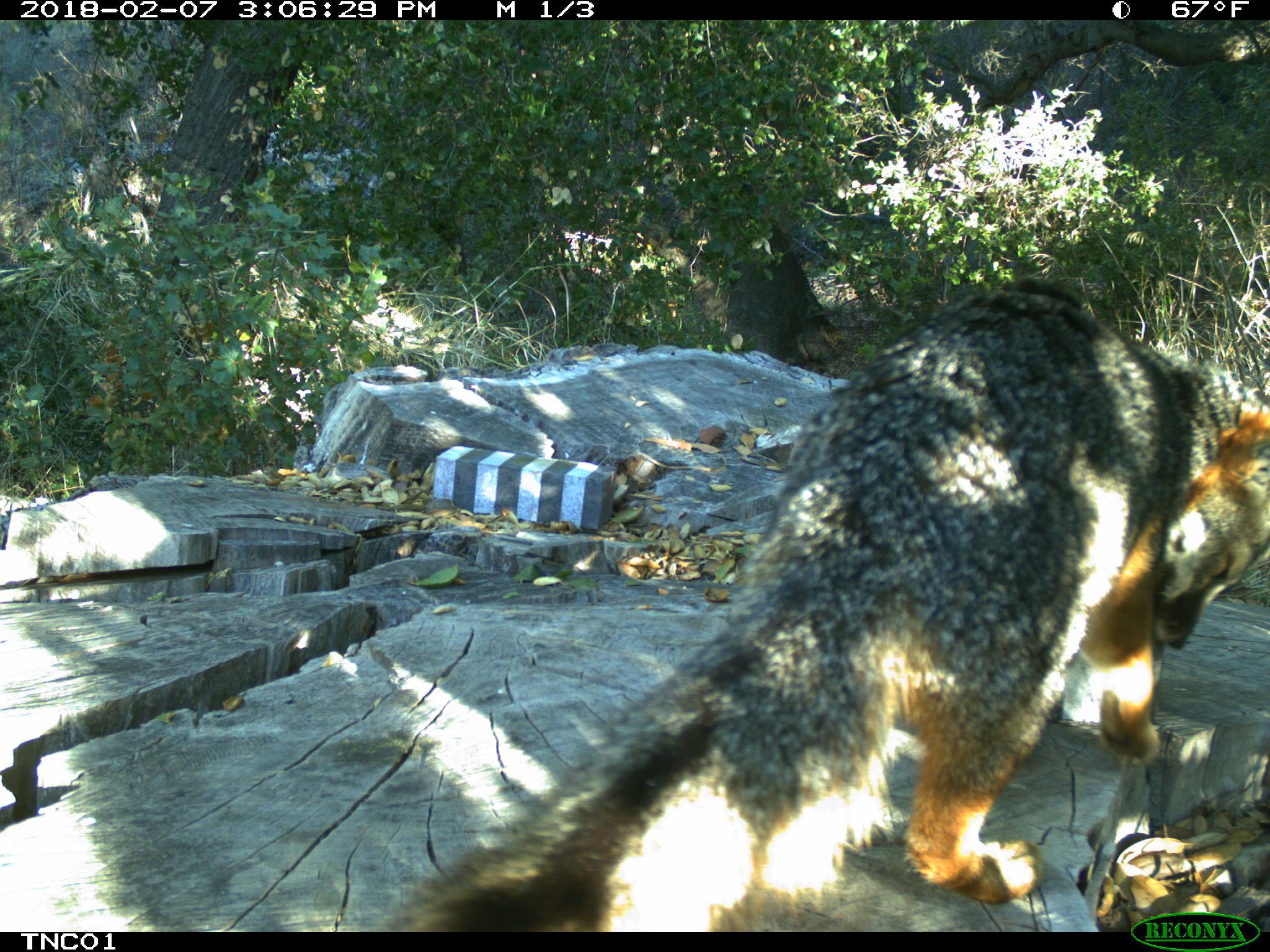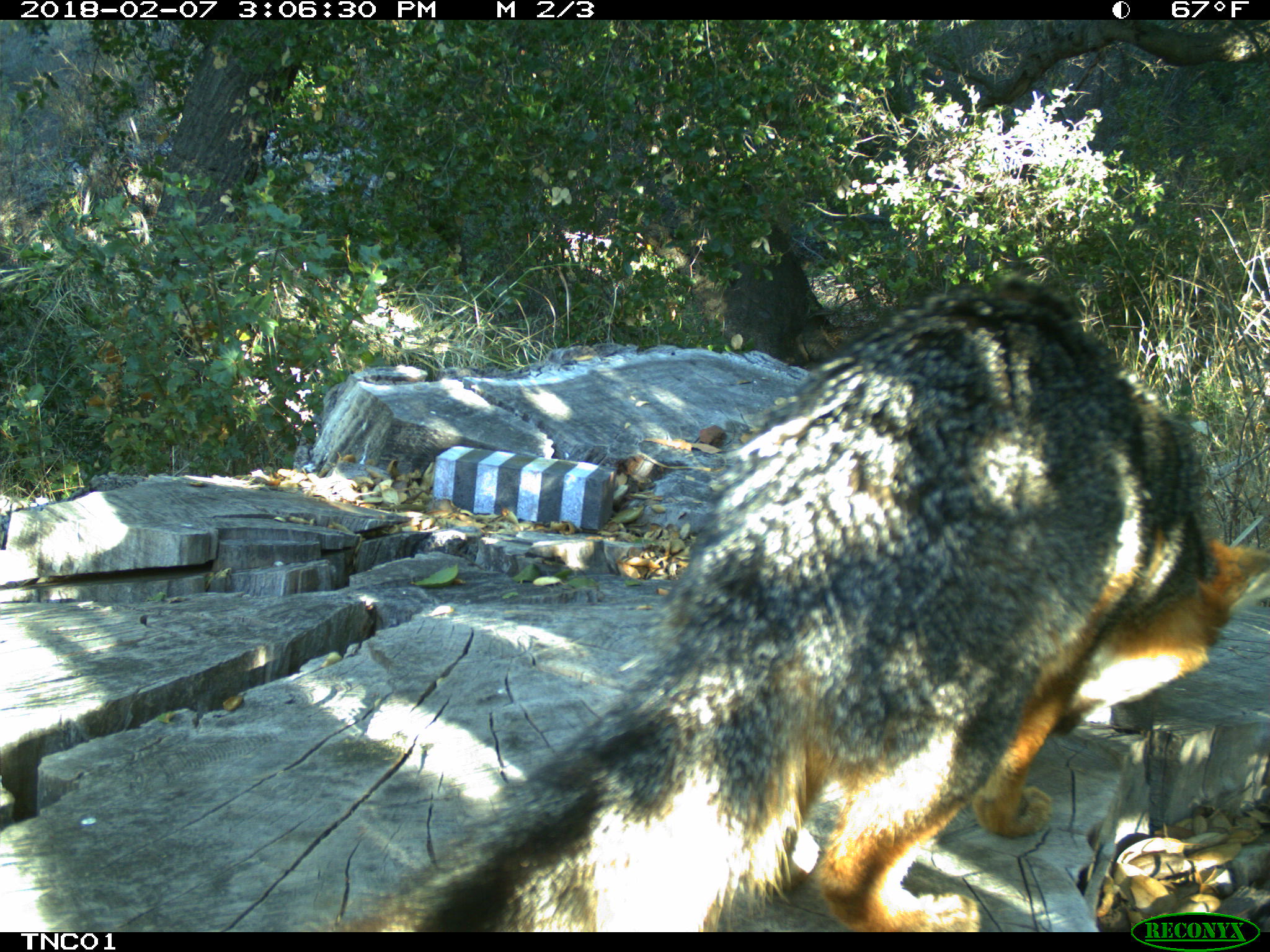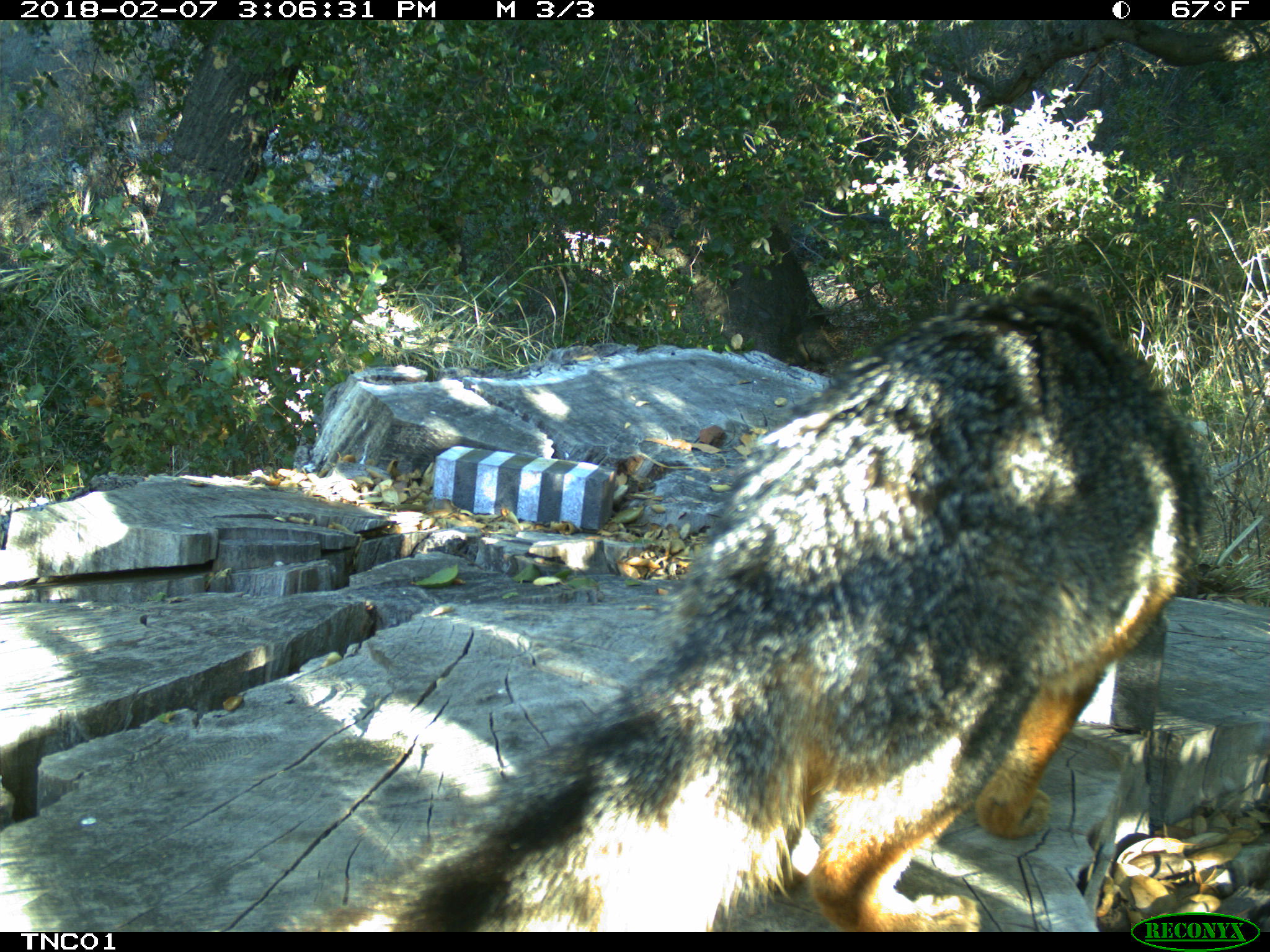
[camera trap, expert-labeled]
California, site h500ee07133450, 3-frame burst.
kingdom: Animalia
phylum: Chordata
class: Mammalia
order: Carnivora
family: Canidae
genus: Urocyon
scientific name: Urocyon littoralis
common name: island fox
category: fox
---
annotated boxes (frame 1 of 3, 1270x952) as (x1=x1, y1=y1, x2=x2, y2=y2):
fox: (x1=397, y1=279, x2=1269, y2=932)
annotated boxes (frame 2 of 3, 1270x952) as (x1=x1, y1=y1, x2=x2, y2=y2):
fox: (x1=332, y1=283, x2=1269, y2=932)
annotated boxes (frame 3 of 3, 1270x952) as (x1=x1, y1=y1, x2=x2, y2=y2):
fox: (x1=269, y1=275, x2=1210, y2=933)